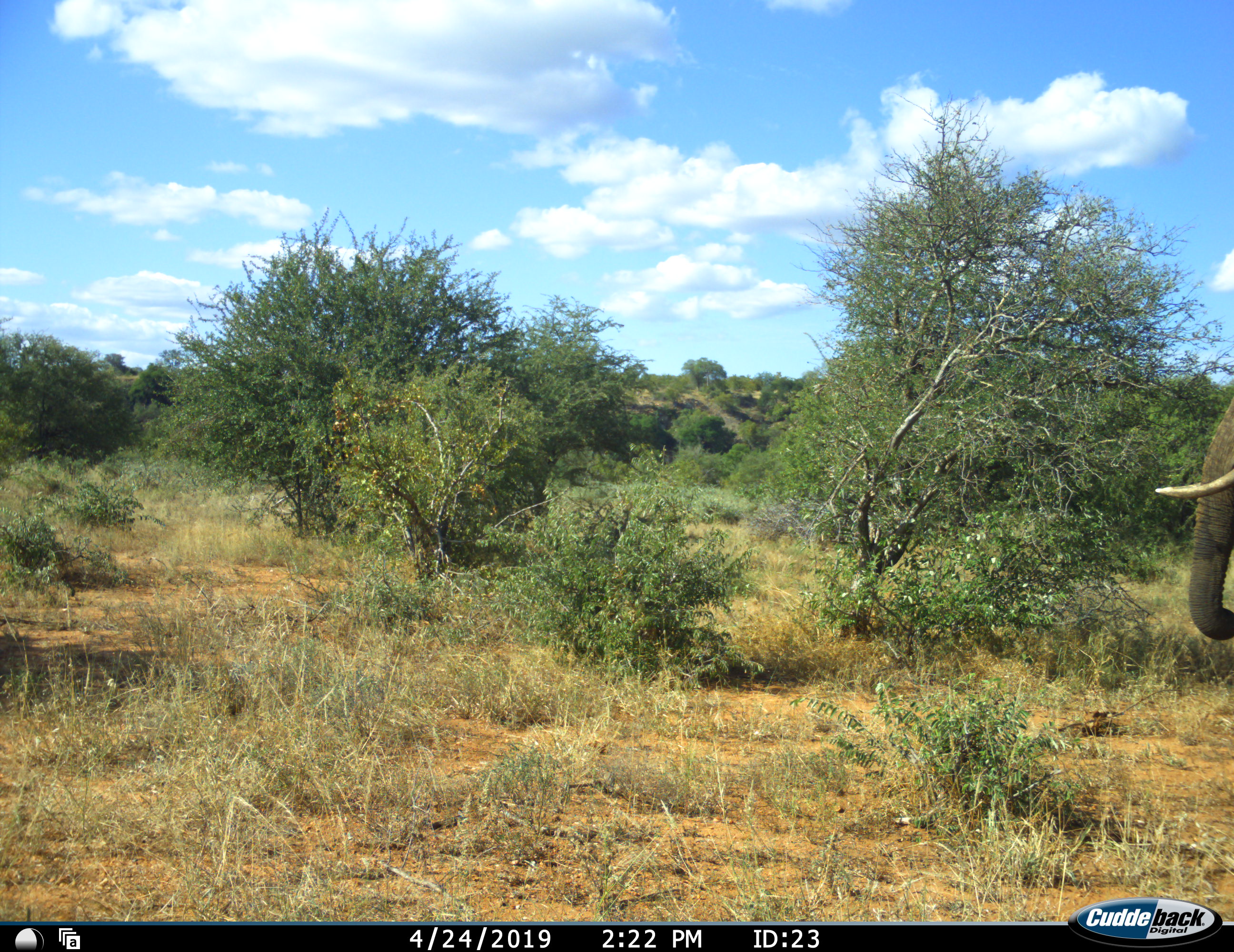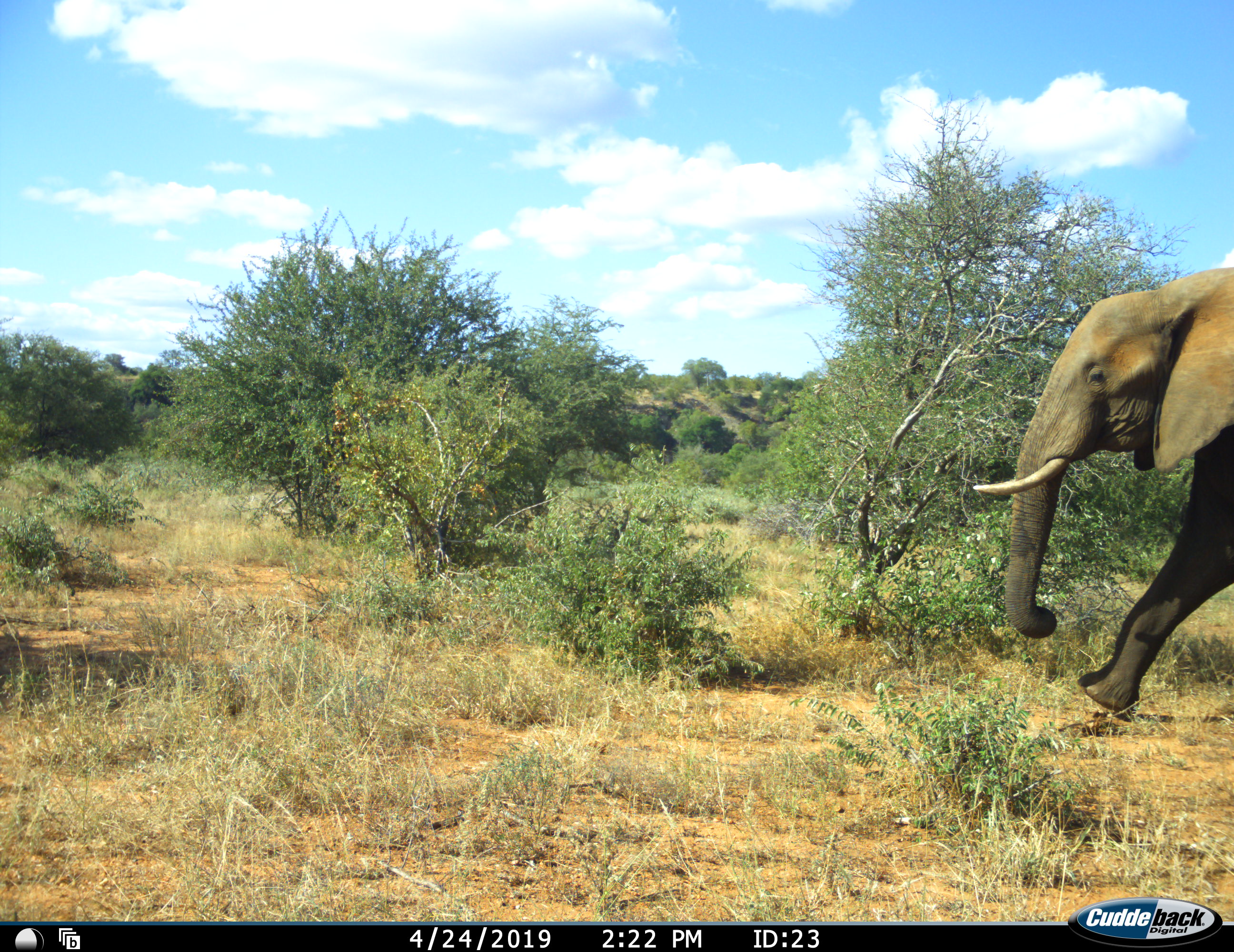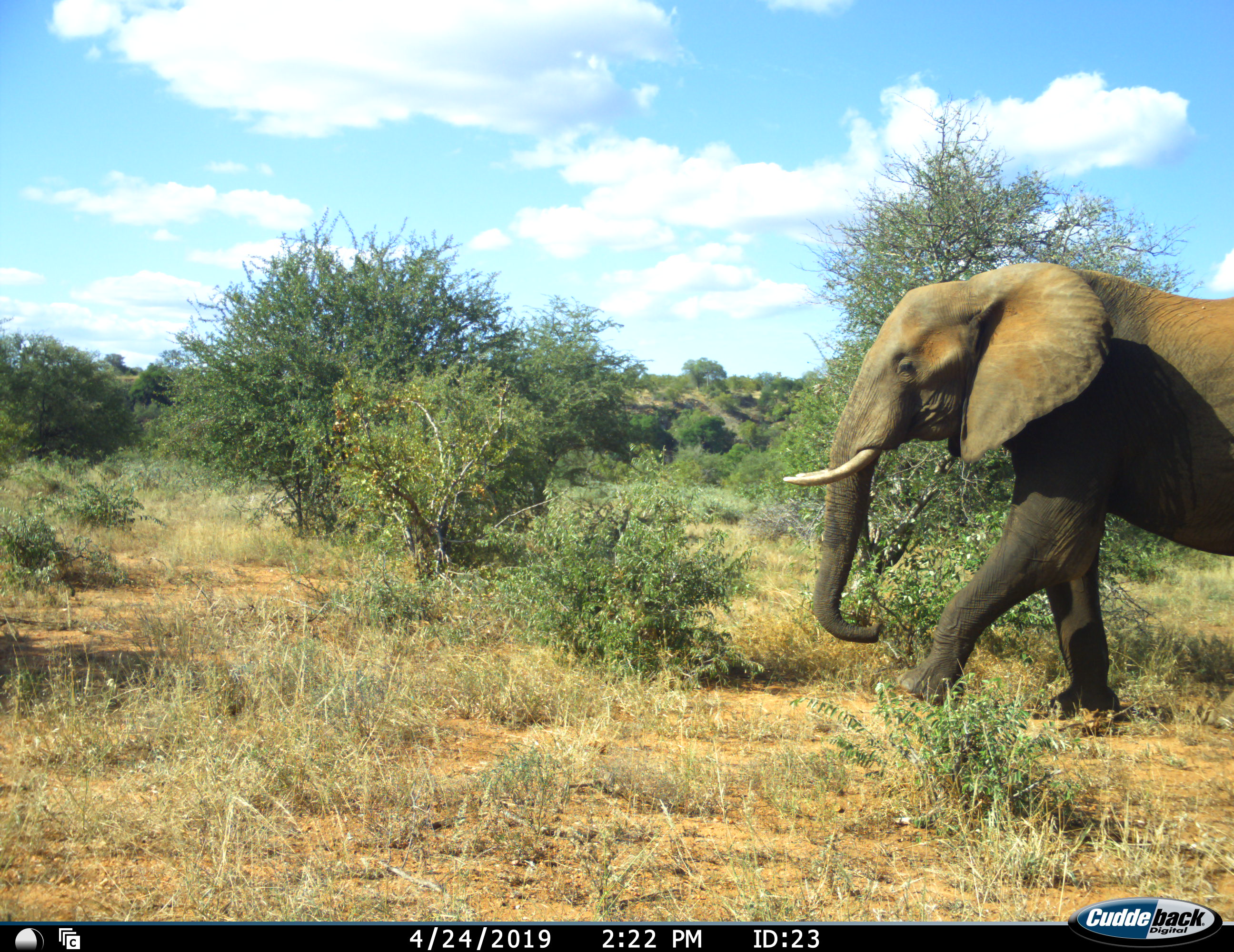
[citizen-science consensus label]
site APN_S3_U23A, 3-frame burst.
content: unidentified animal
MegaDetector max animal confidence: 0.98